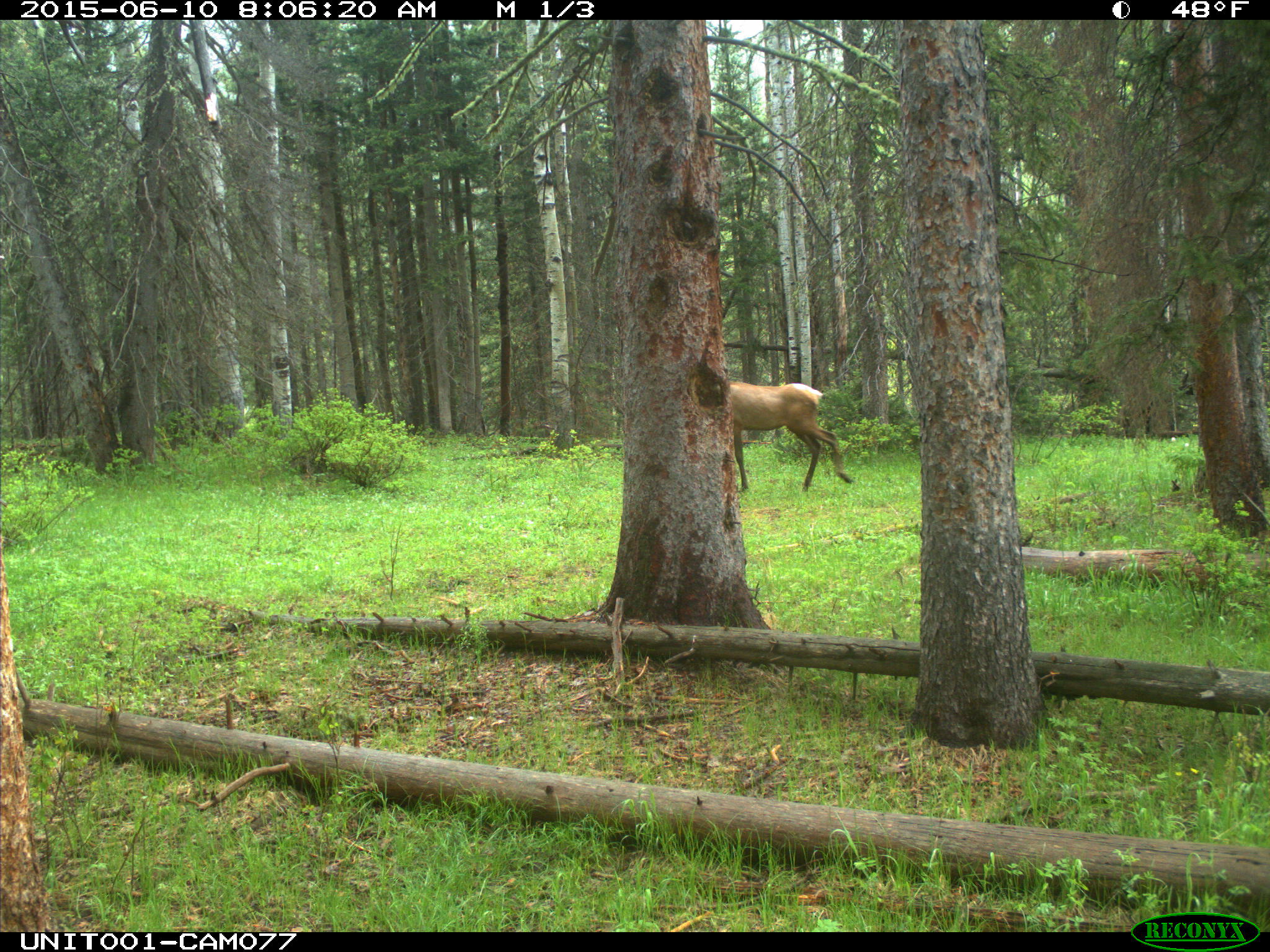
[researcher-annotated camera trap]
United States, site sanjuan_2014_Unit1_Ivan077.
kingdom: Animalia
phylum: Chordata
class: Mammalia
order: Artiodactyla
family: Cervidae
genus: Cervus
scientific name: Cervus elaphus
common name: red deer